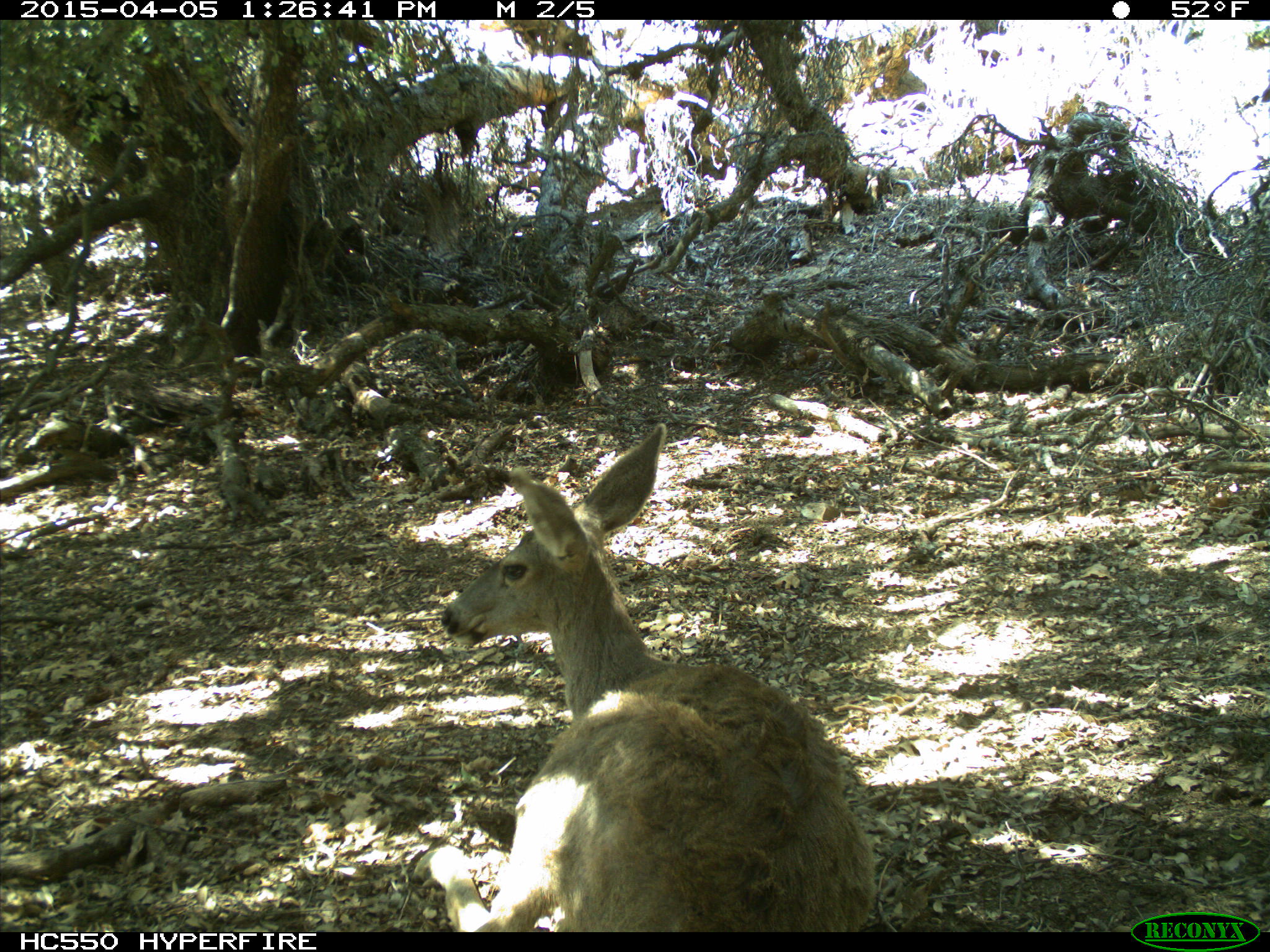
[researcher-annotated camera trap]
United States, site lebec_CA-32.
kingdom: Animalia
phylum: Chordata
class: Mammalia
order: Artiodactyla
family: Cervidae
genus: Odocoileus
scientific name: Odocoileus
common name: deer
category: unidentified deer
Unidentified deer (deer) (Odocoileus).